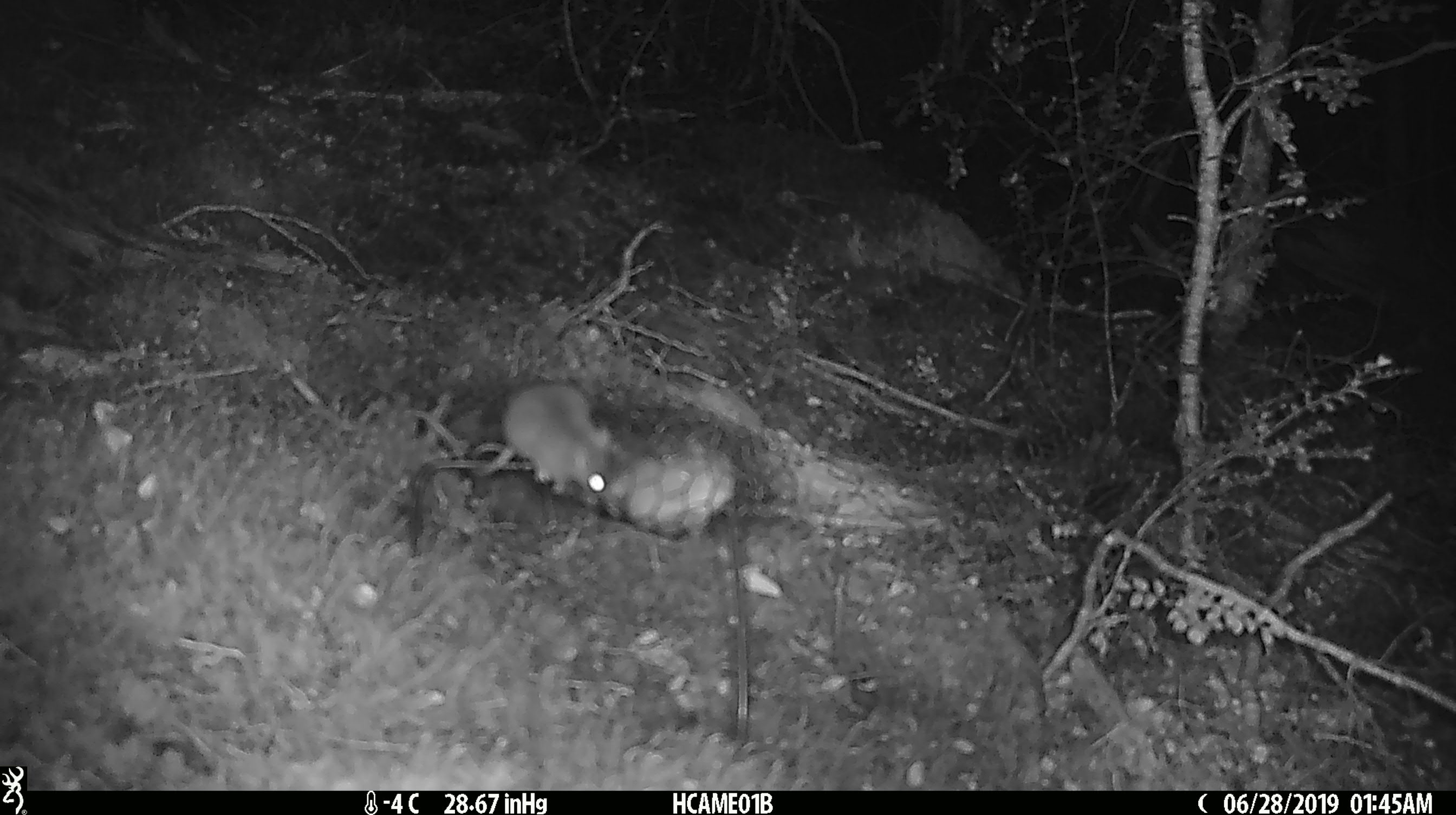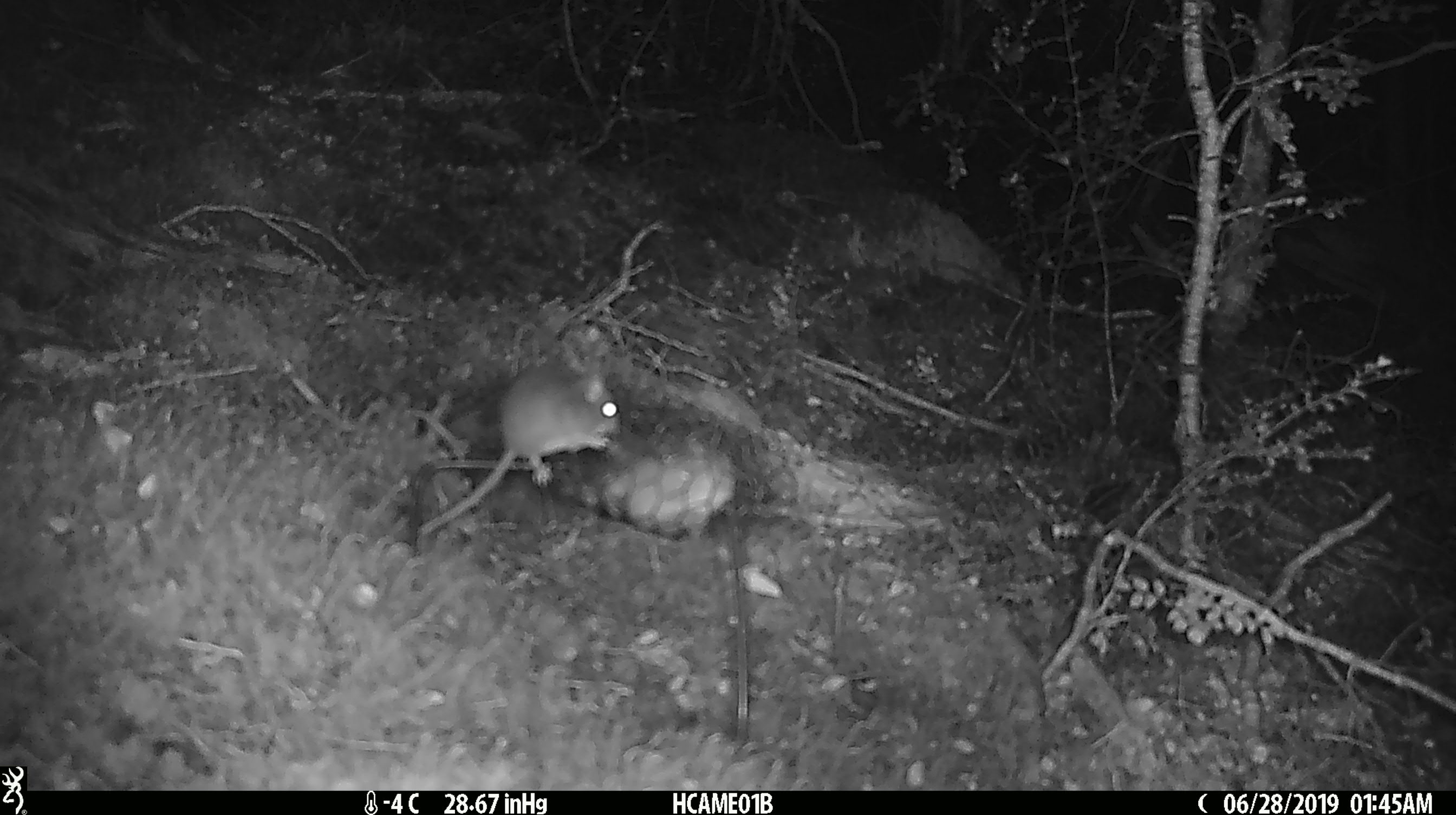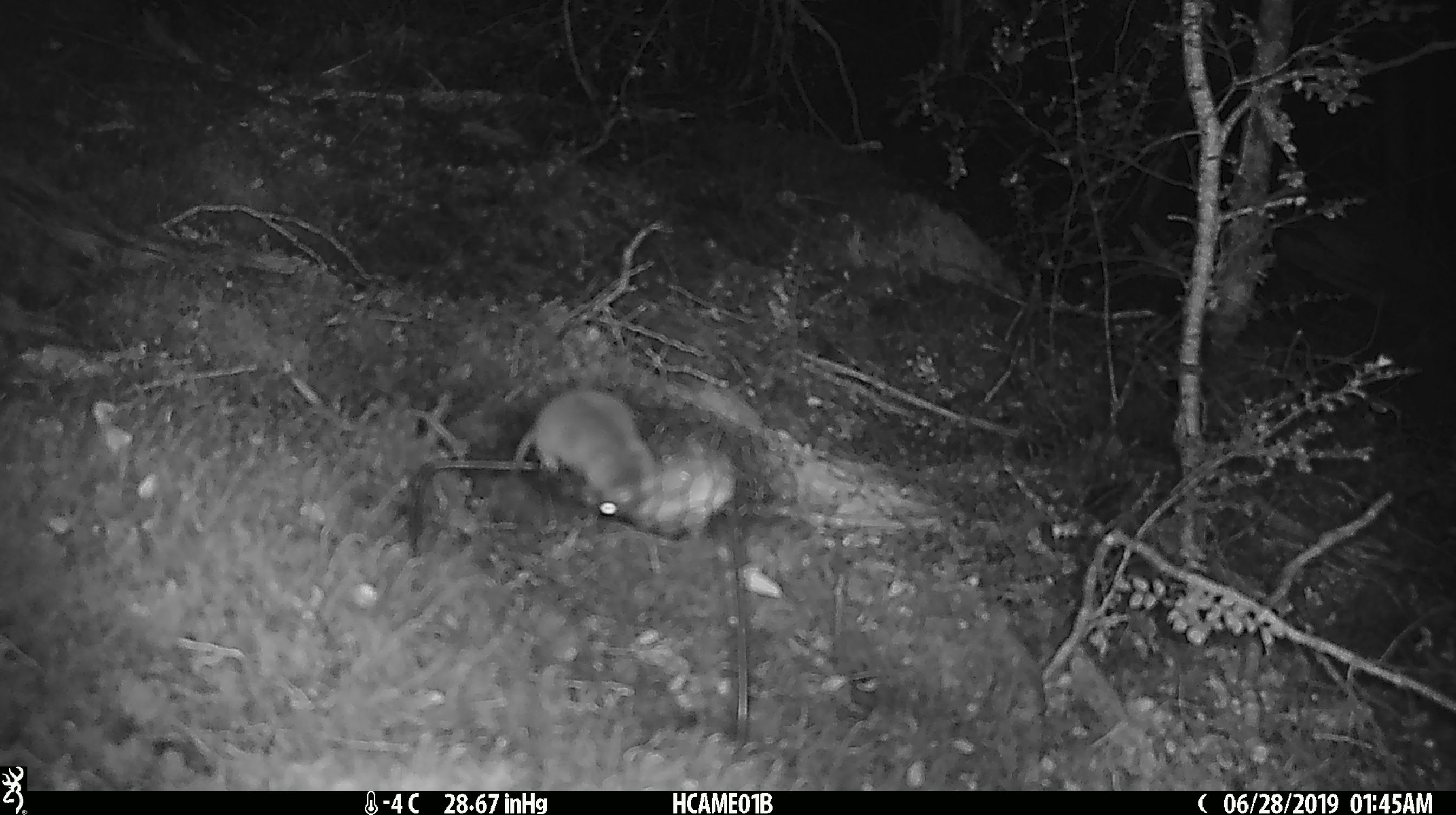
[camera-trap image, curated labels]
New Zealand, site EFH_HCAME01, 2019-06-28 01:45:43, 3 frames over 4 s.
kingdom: Animalia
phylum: Chordata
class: Mammalia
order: Rodentia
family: Muridae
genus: Mus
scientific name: Mus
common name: mouse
Mouse (Mus).